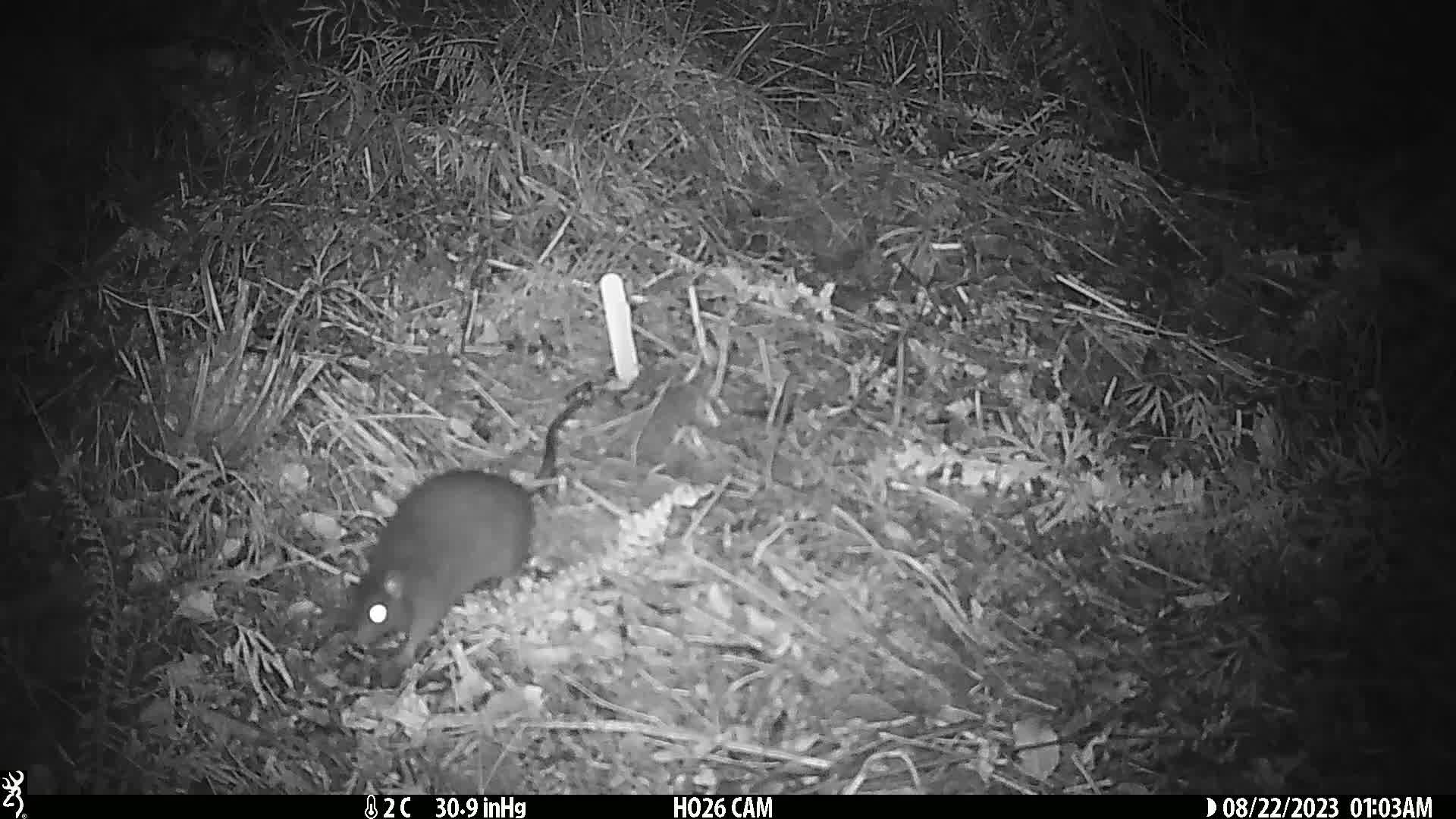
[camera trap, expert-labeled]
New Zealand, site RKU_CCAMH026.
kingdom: Animalia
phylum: Chordata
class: Mammalia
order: Rodentia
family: Muridae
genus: Rattus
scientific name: Rattus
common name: rat